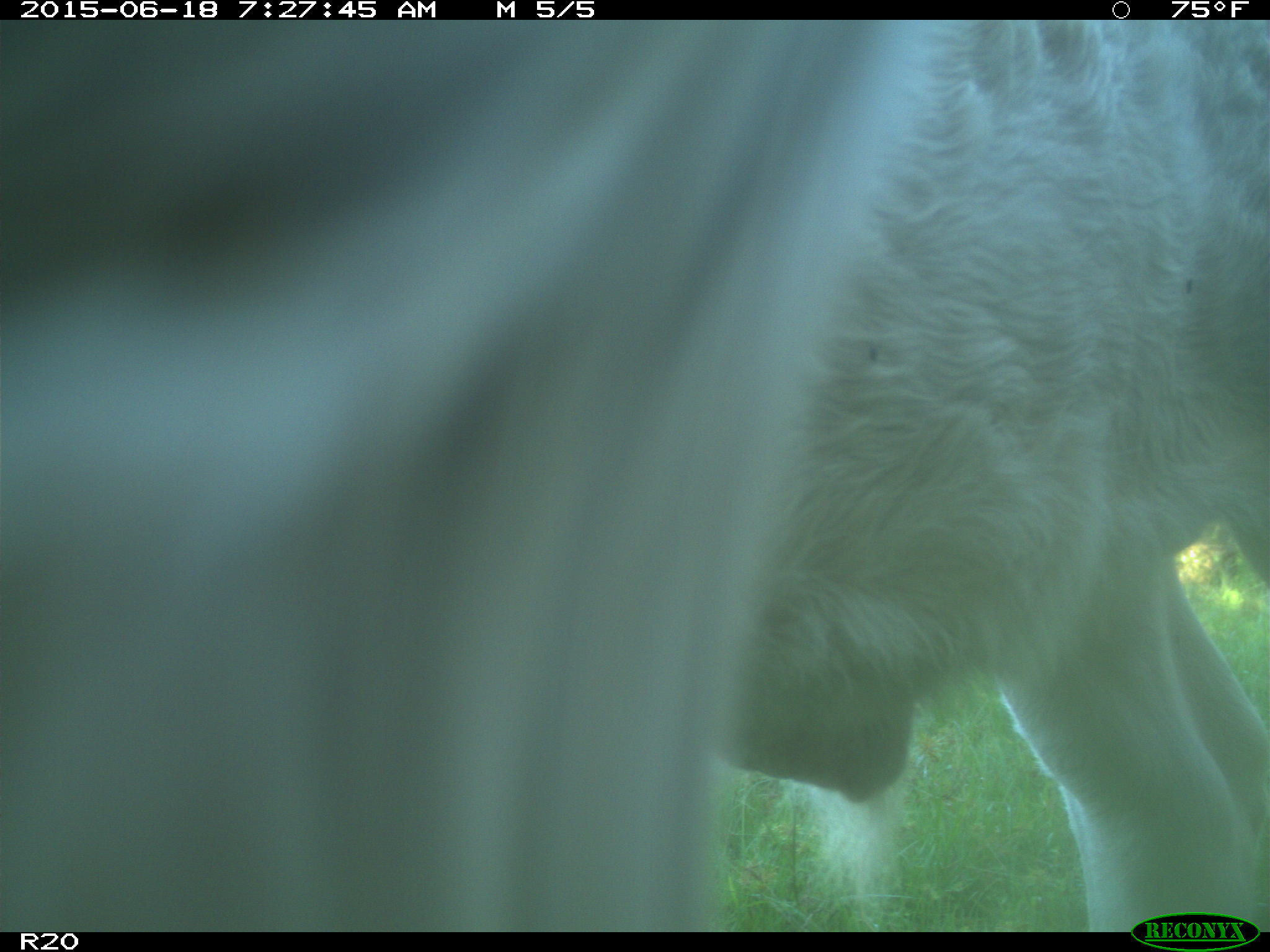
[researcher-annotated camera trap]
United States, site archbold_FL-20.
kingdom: Animalia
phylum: Chordata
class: Mammalia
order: Artiodactyla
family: Bovidae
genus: Bos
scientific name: Bos taurus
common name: domestic cow